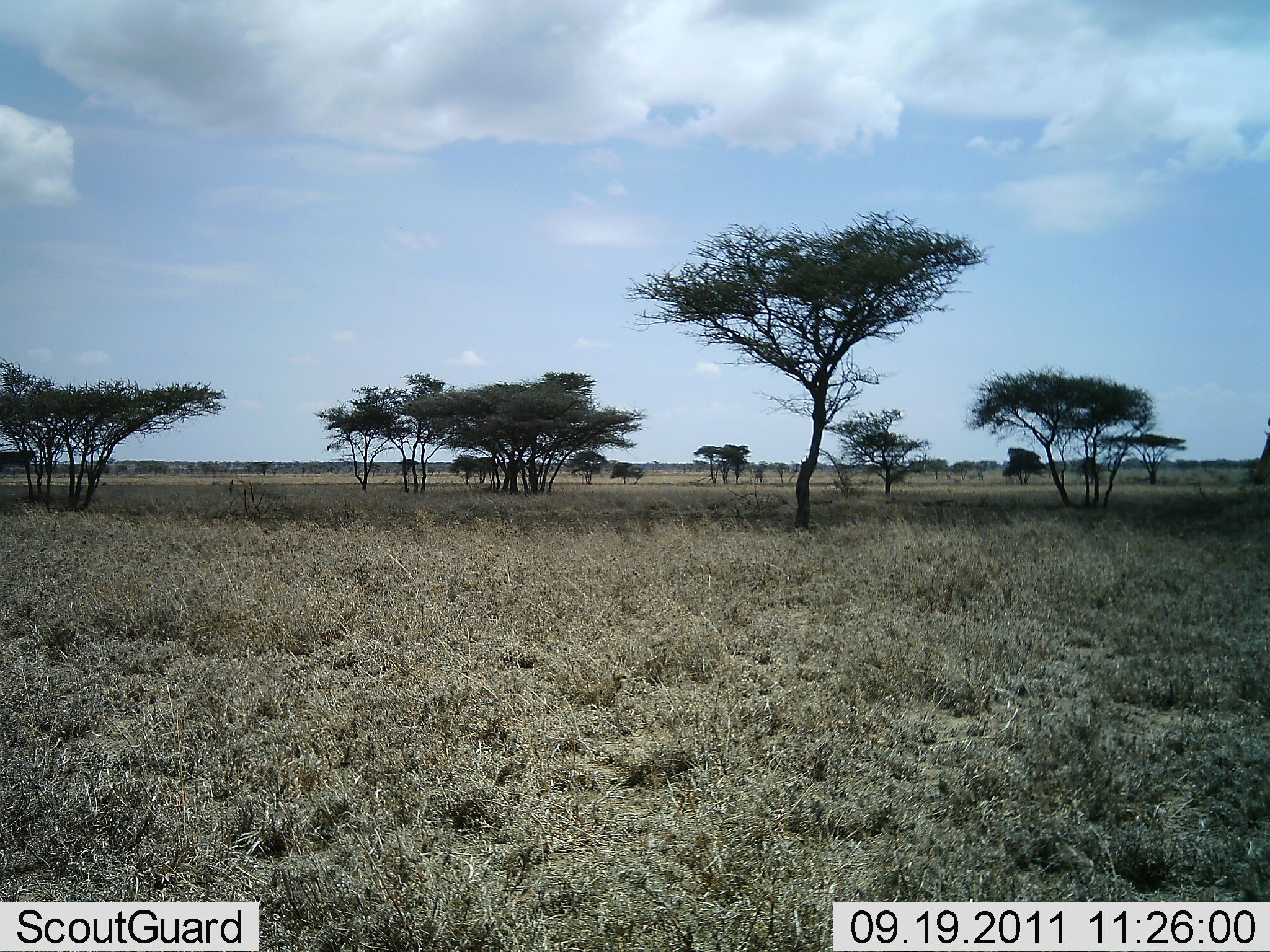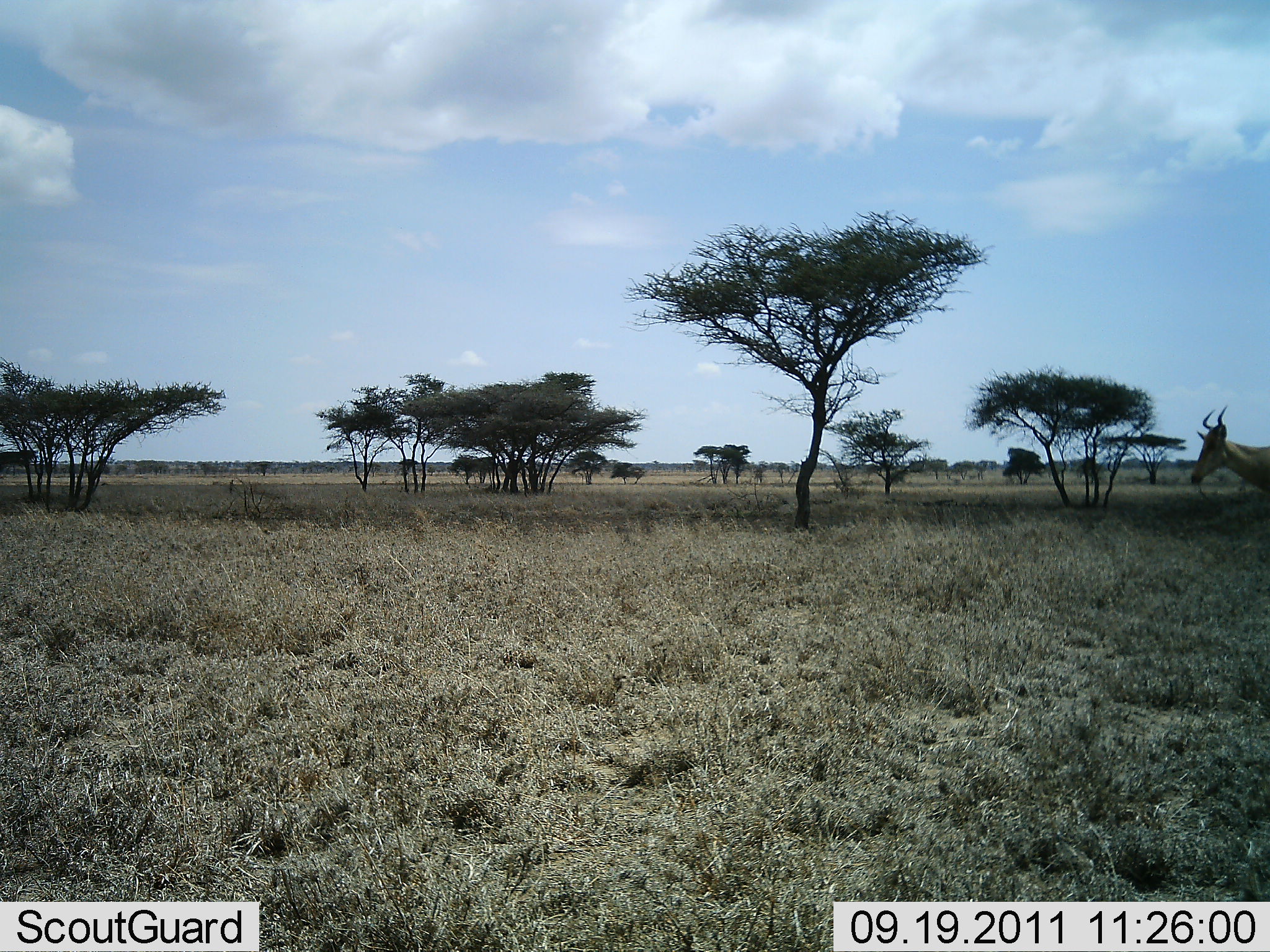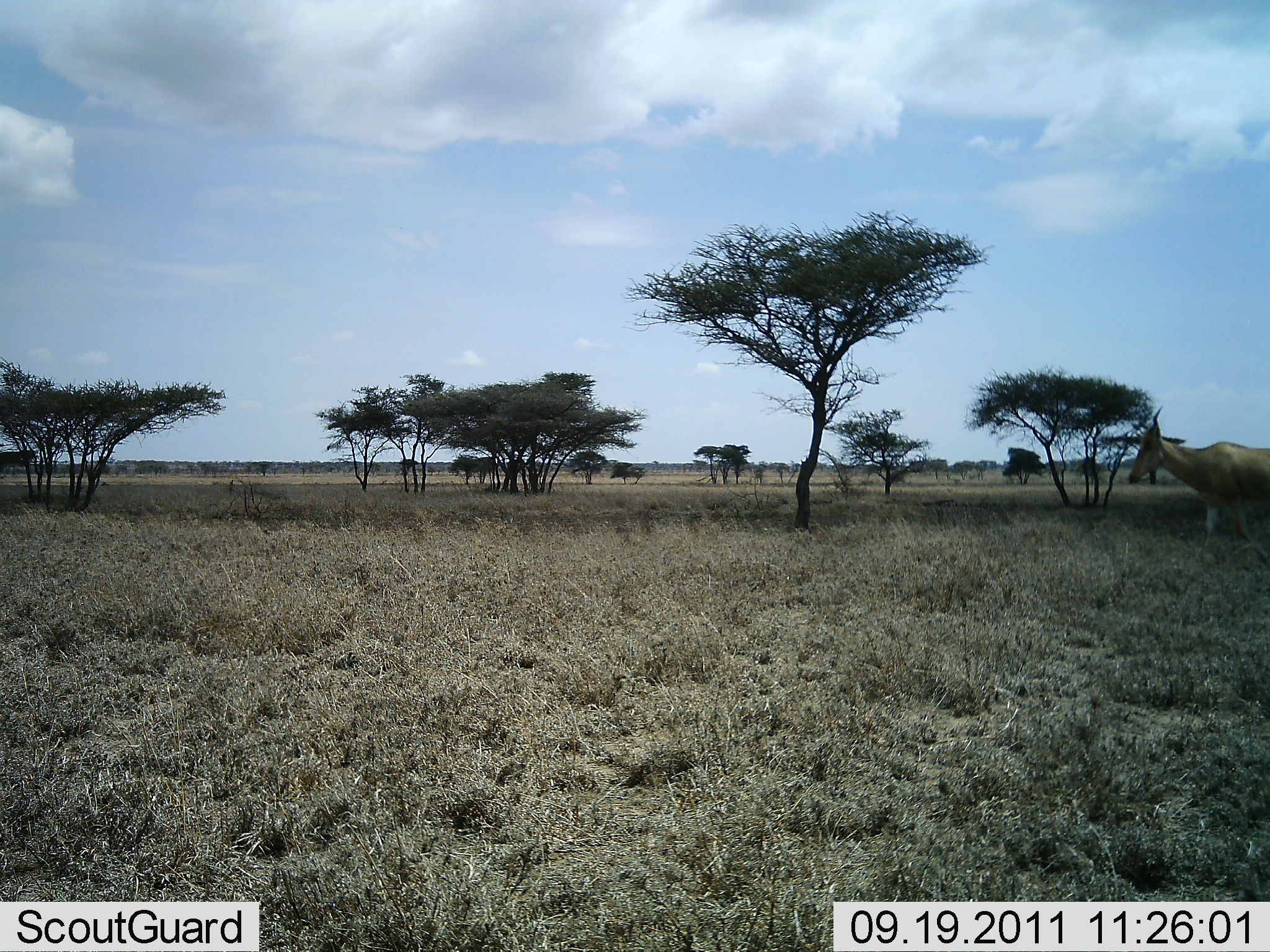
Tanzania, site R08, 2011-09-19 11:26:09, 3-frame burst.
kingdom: Animalia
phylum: Chordata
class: Mammalia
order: Artiodactyla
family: Bovidae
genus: Alcelaphus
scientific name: Alcelaphus buselaphus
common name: hartebeest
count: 1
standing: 7%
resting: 0%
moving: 93%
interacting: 0%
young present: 0%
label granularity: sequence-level